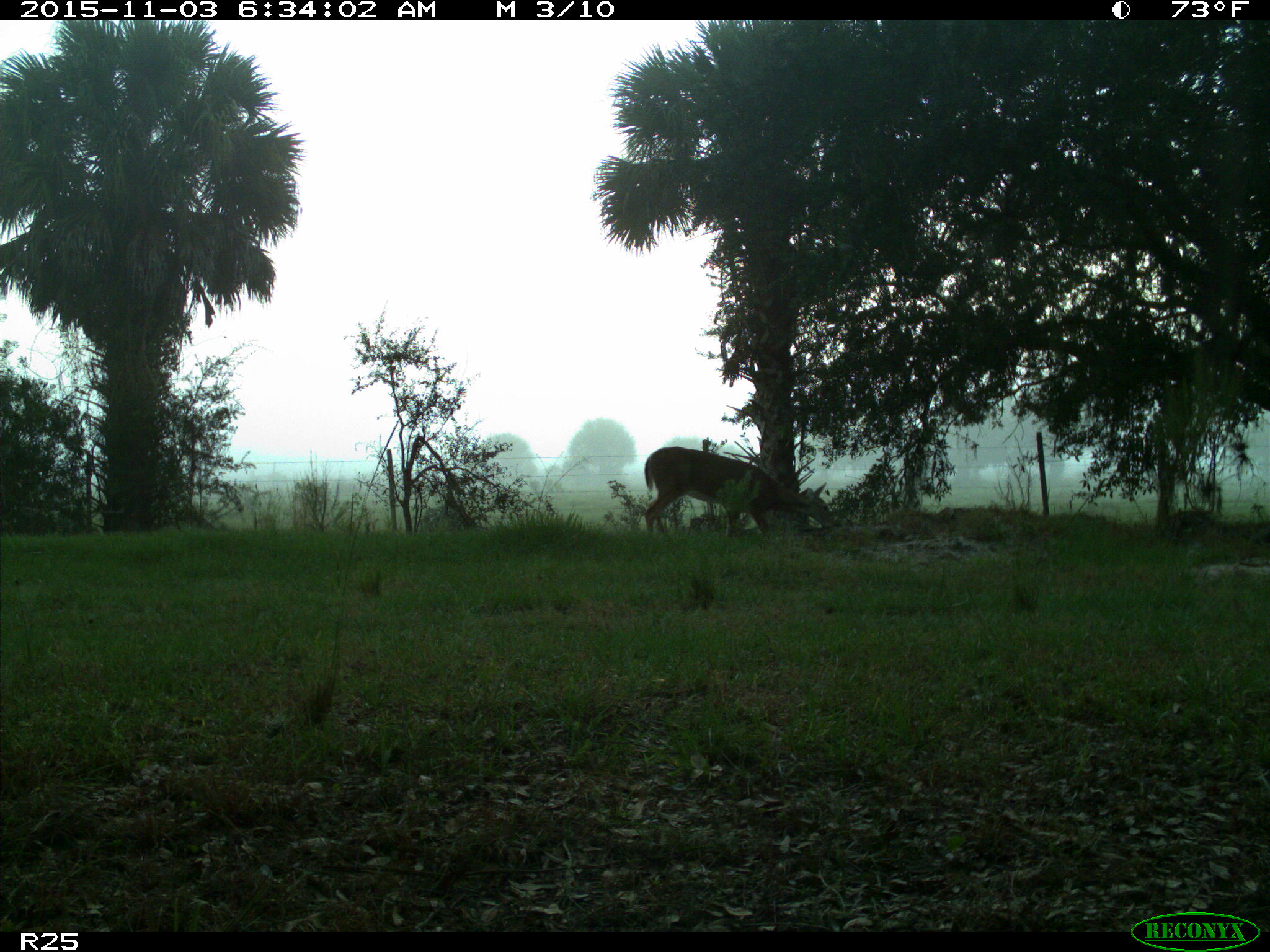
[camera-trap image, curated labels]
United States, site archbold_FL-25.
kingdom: Animalia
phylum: Chordata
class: Mammalia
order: Artiodactyla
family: Cervidae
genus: Odocoileus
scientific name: Odocoileus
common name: deer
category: unidentified deer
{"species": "unidentified deer (deer) (Odocoileus)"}